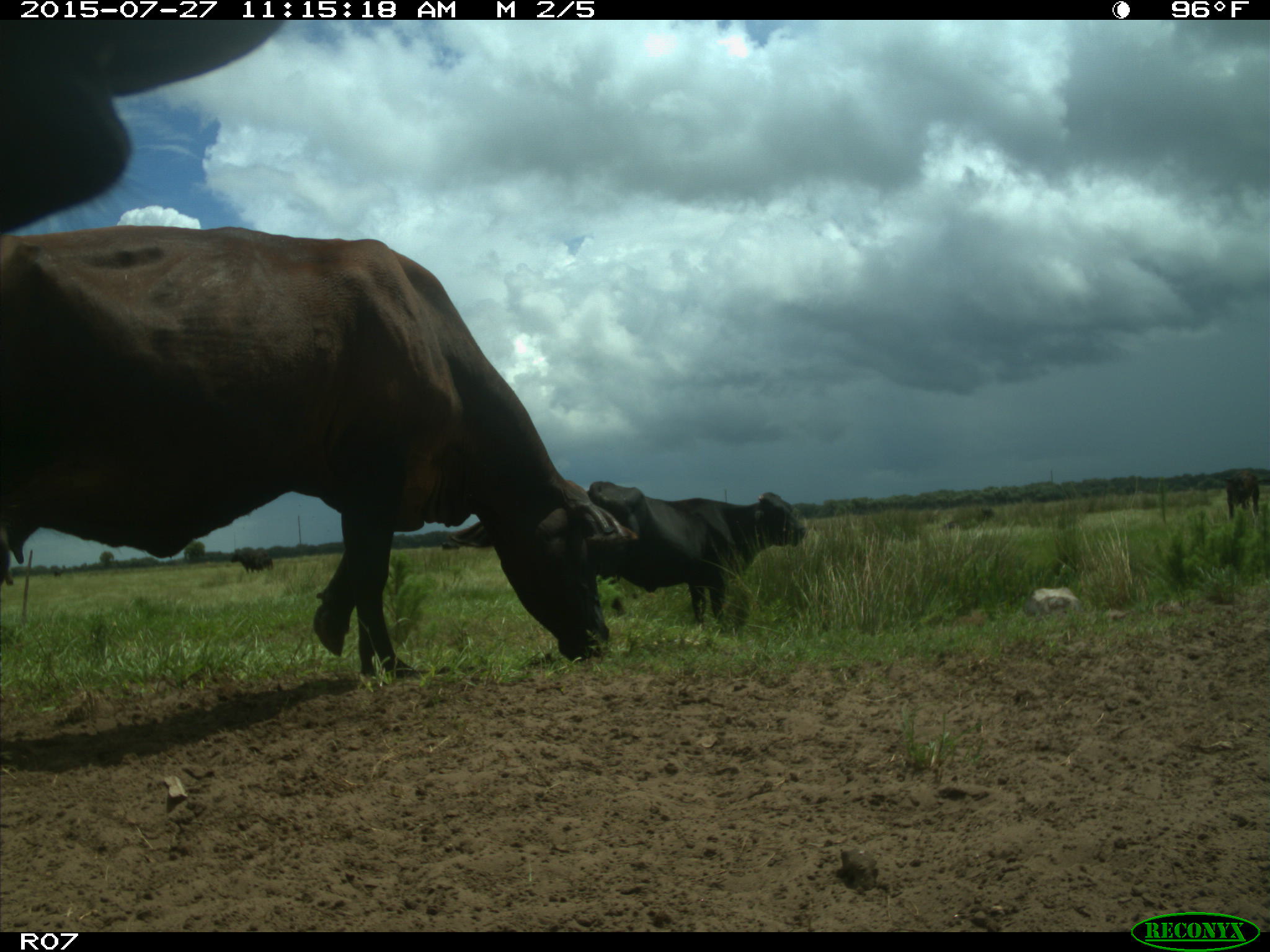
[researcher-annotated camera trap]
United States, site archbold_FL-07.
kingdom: Animalia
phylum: Chordata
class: Mammalia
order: Artiodactyla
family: Bovidae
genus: Bos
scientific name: Bos taurus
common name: domestic cow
Bos taurus (domestic cow).